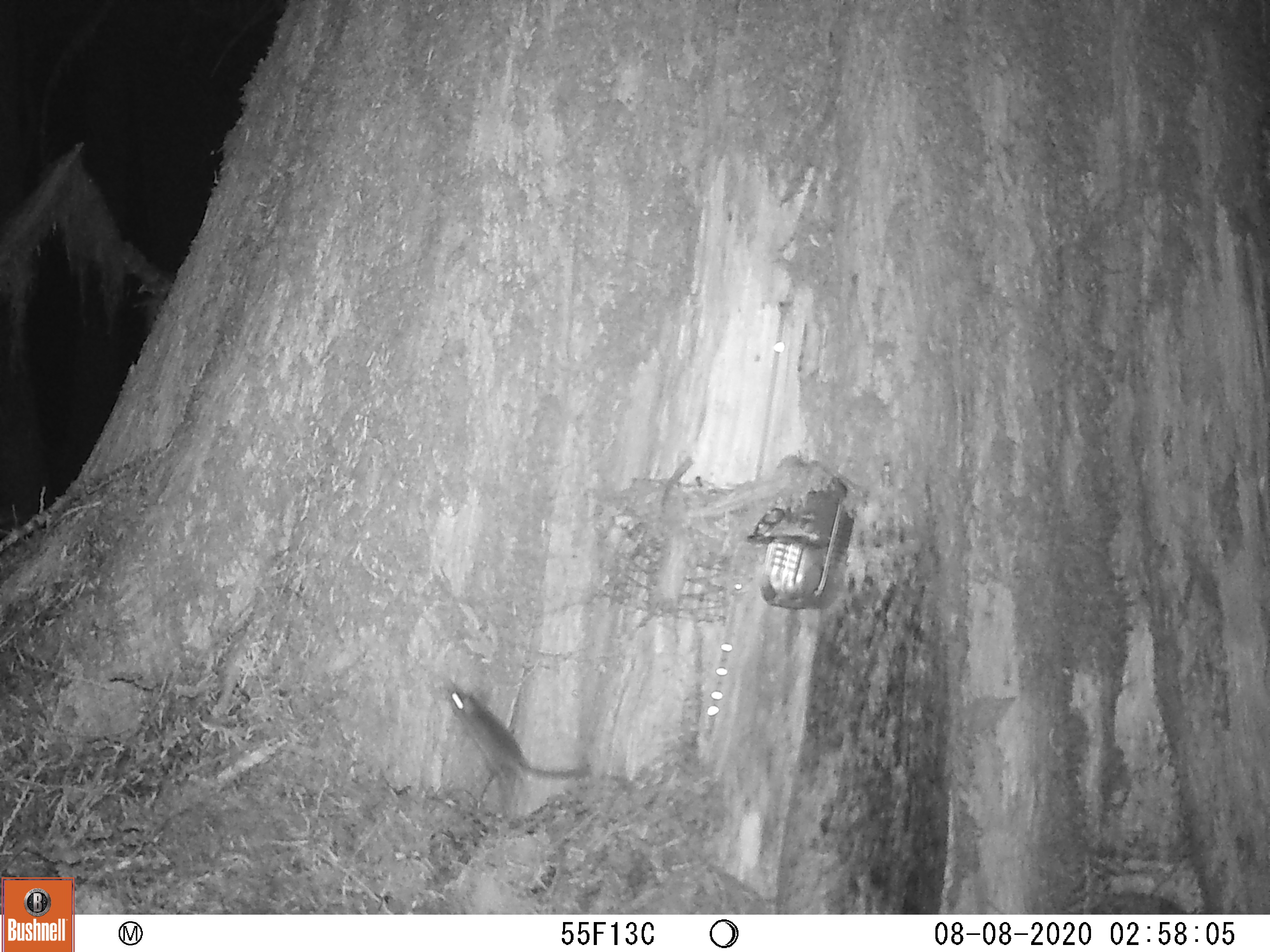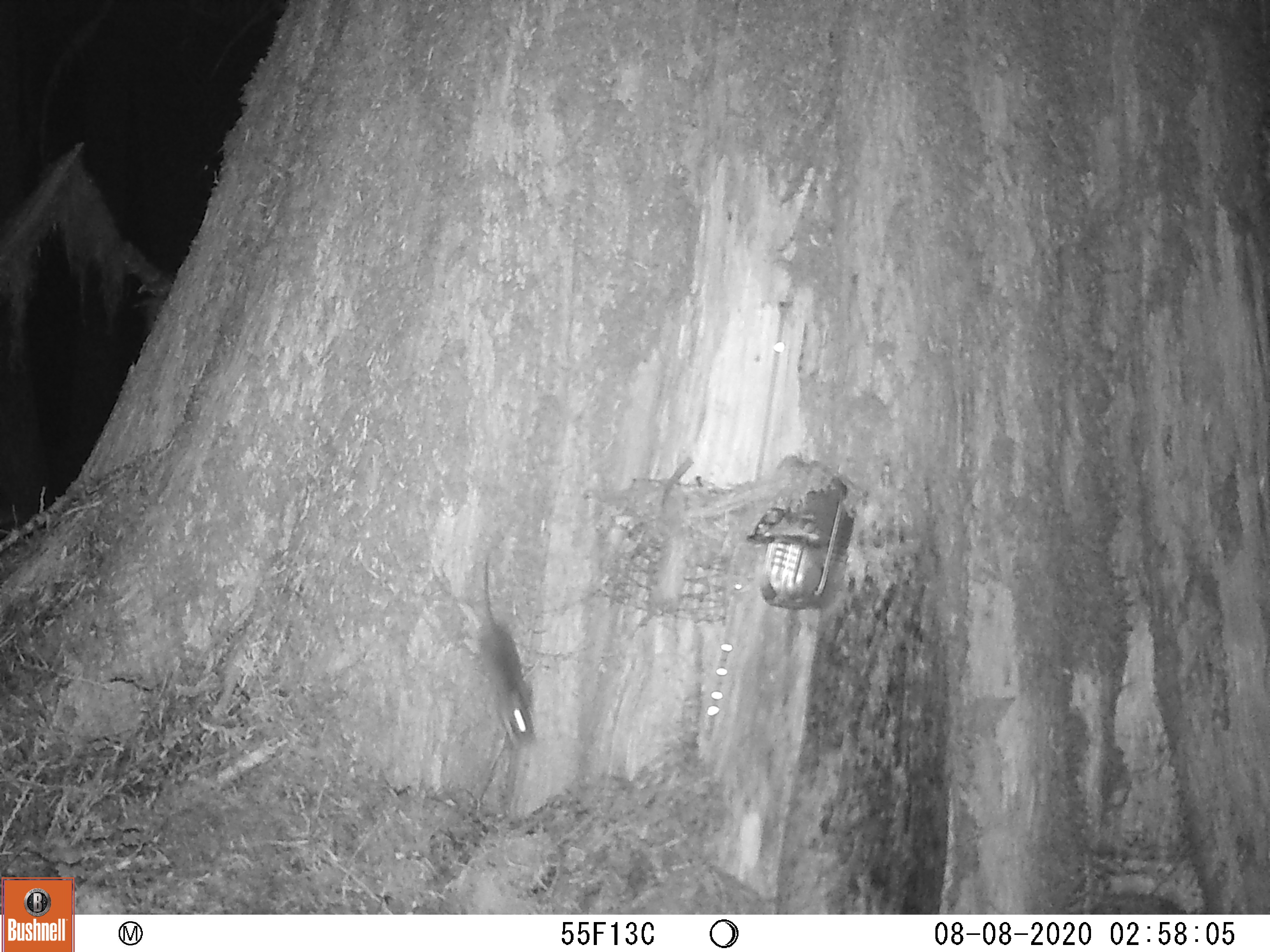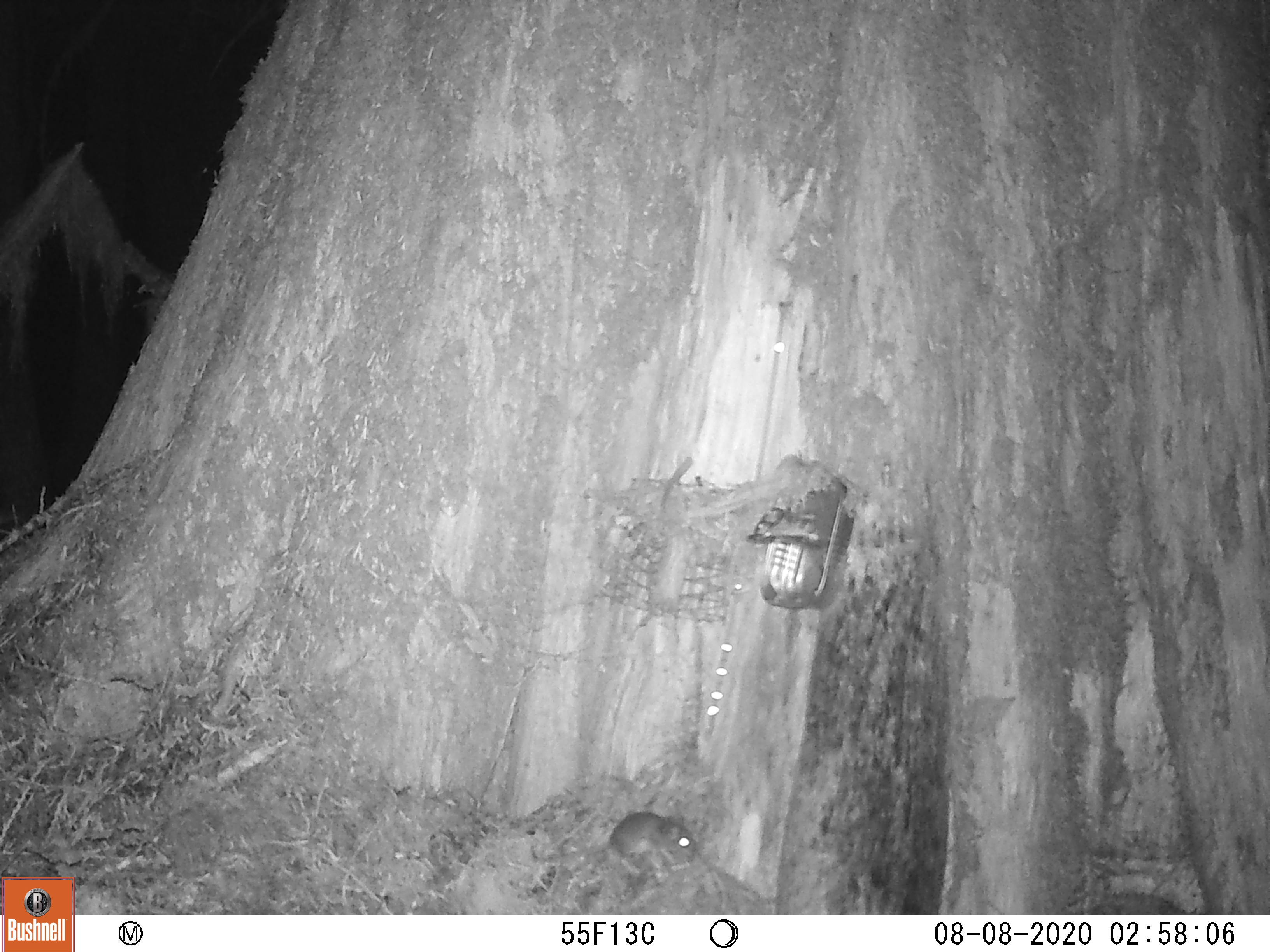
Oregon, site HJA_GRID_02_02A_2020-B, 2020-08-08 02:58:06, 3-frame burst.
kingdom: Animalia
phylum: Chordata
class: Mammalia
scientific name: Mammalia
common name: small mammal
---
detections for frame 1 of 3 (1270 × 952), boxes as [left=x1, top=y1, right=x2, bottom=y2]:
small mammal: [left=434, top=669, right=612, bottom=800]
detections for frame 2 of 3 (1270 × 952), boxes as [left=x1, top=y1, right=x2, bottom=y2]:
small mammal: [left=462, top=535, right=556, bottom=758]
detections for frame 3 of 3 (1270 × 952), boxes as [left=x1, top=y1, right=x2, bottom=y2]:
small mammal: [left=536, top=790, right=736, bottom=869]